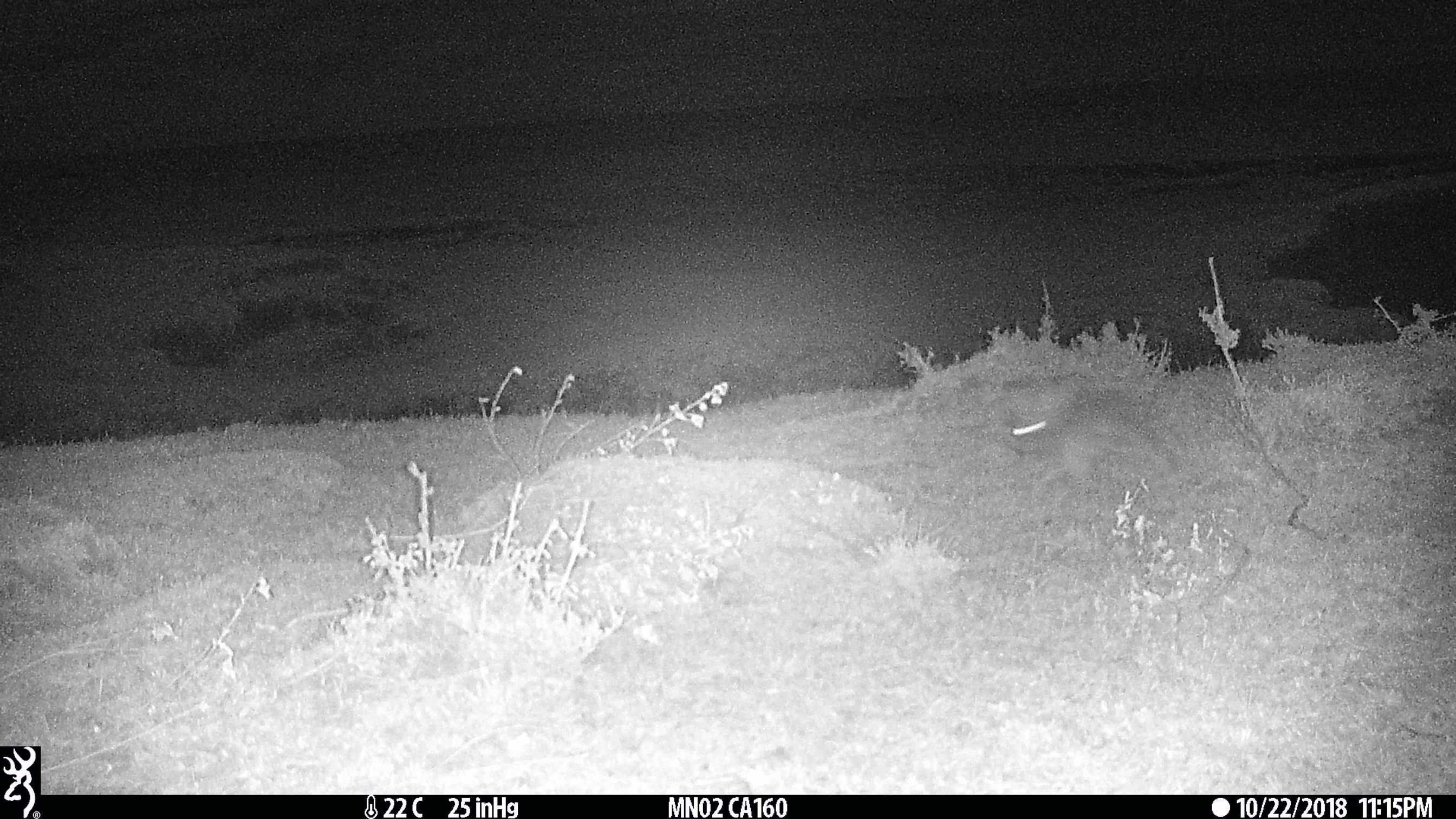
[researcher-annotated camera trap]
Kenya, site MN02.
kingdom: Animalia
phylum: Chordata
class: Mammalia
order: Lagomorpha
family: Leporidae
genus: Lepus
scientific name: Lepus capensis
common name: cape hare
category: hare